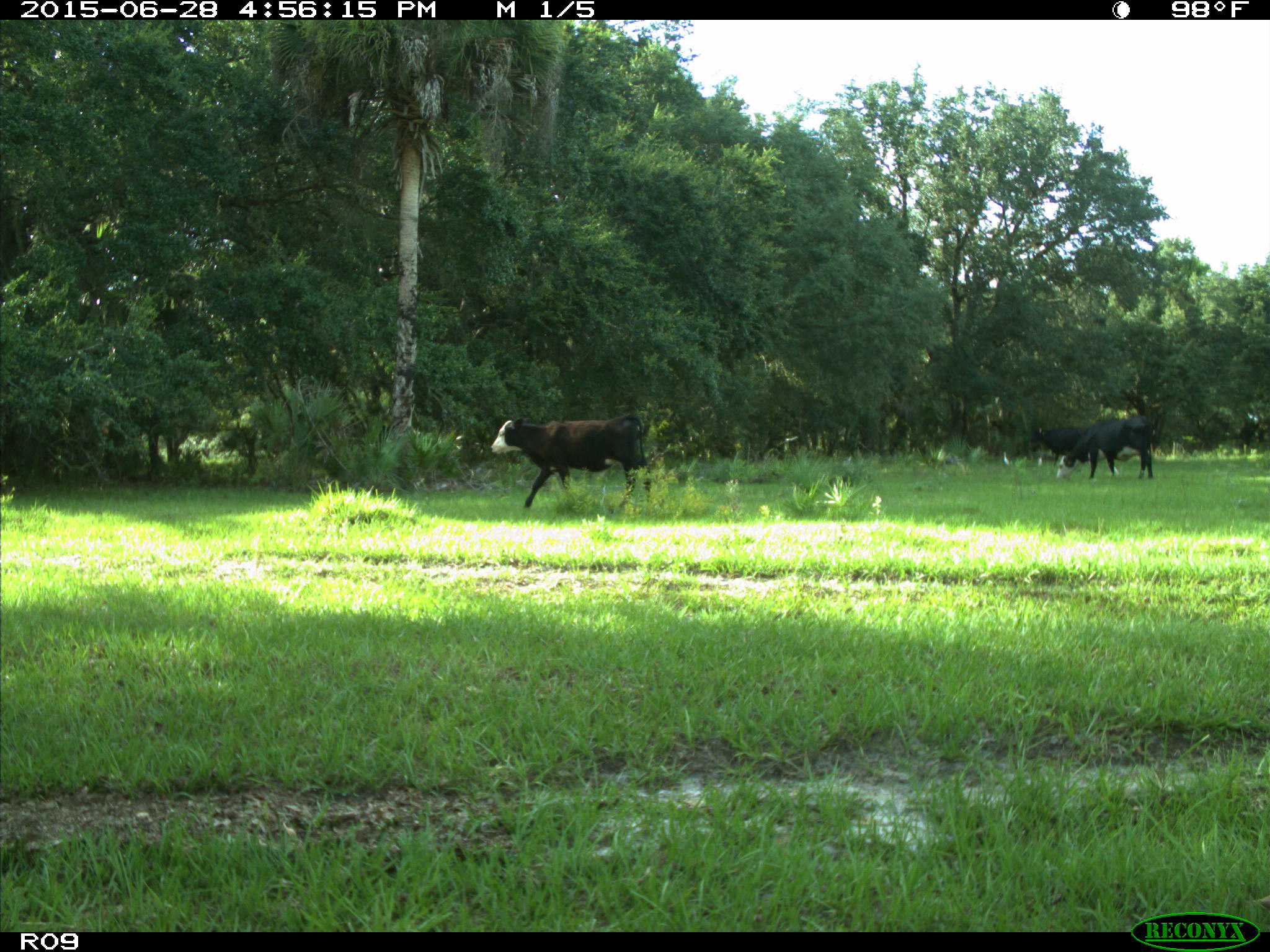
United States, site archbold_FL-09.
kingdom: Animalia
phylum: Chordata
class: Mammalia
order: Artiodactyla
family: Bovidae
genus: Bos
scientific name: Bos taurus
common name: domestic cow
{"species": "Bos taurus (domestic cow)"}